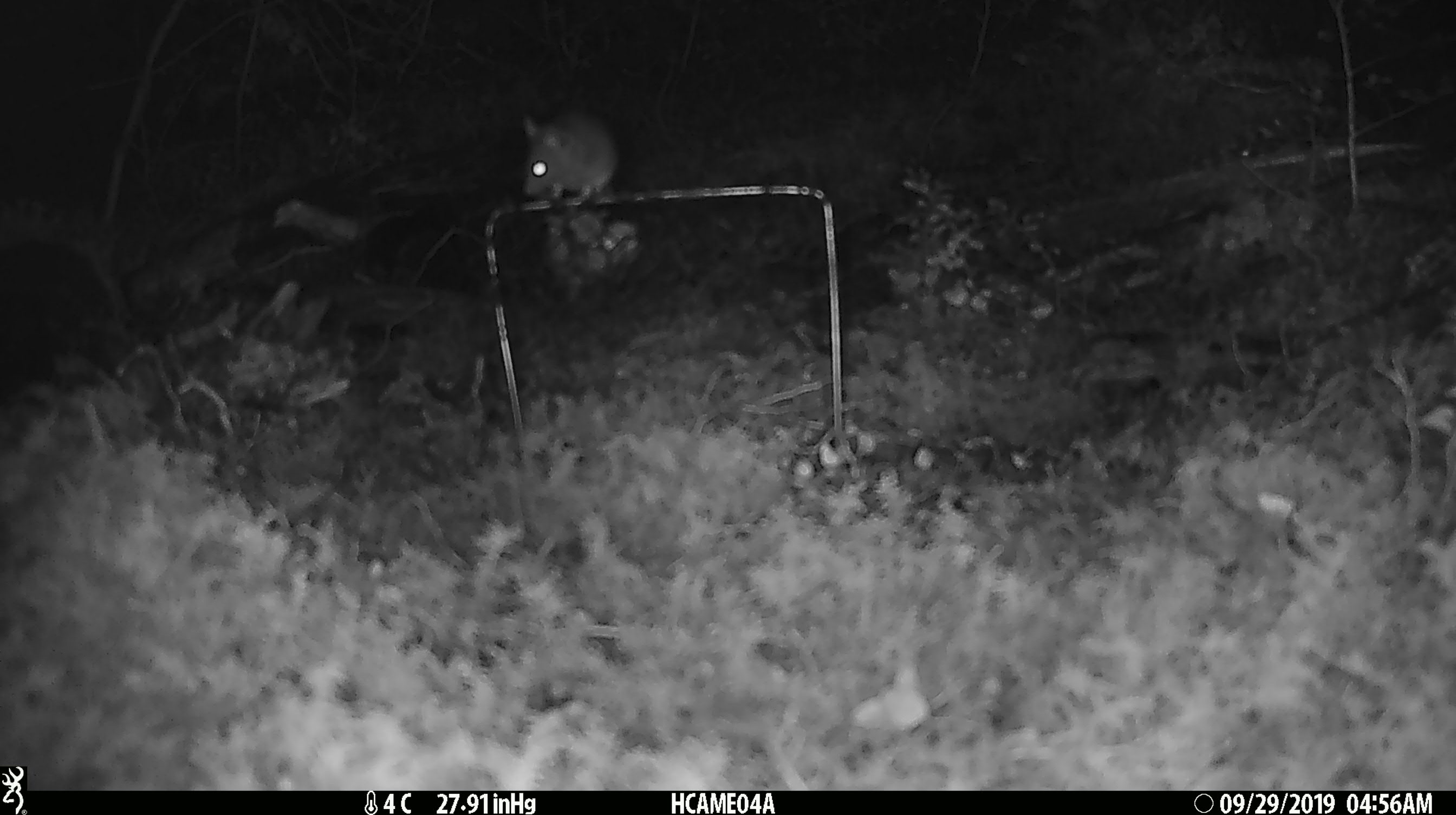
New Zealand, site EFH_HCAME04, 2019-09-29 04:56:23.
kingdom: Animalia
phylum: Chordata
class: Mammalia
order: Rodentia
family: Muridae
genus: Mus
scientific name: Mus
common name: mouse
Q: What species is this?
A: Mouse (Mus).